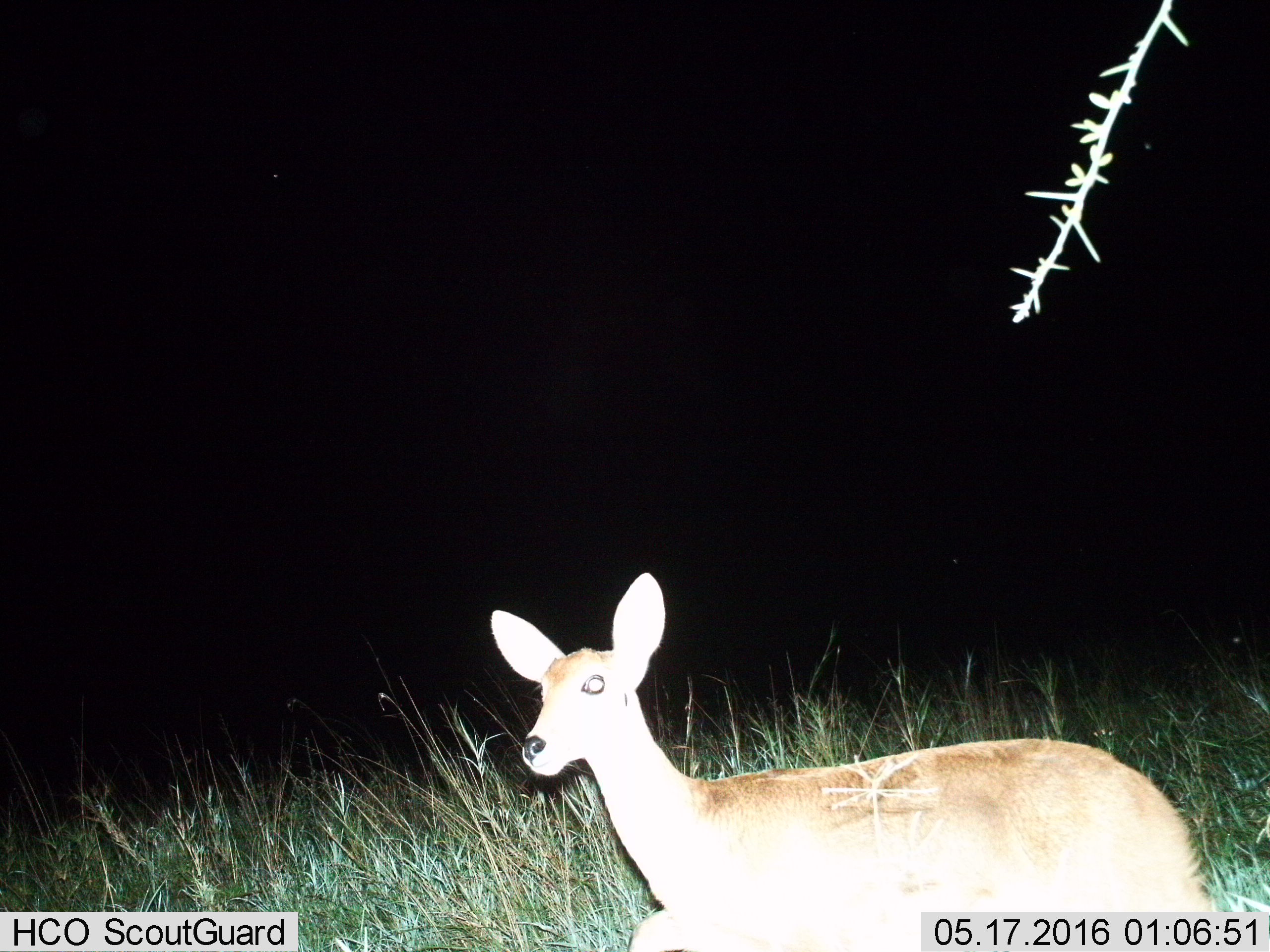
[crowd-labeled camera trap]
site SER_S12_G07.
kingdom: Animalia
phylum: Chordata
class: Mammalia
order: Artiodactyla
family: Bovidae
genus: Redunca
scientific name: Redunca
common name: reedbuck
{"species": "reedbuck (Redunca)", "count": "1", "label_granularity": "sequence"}